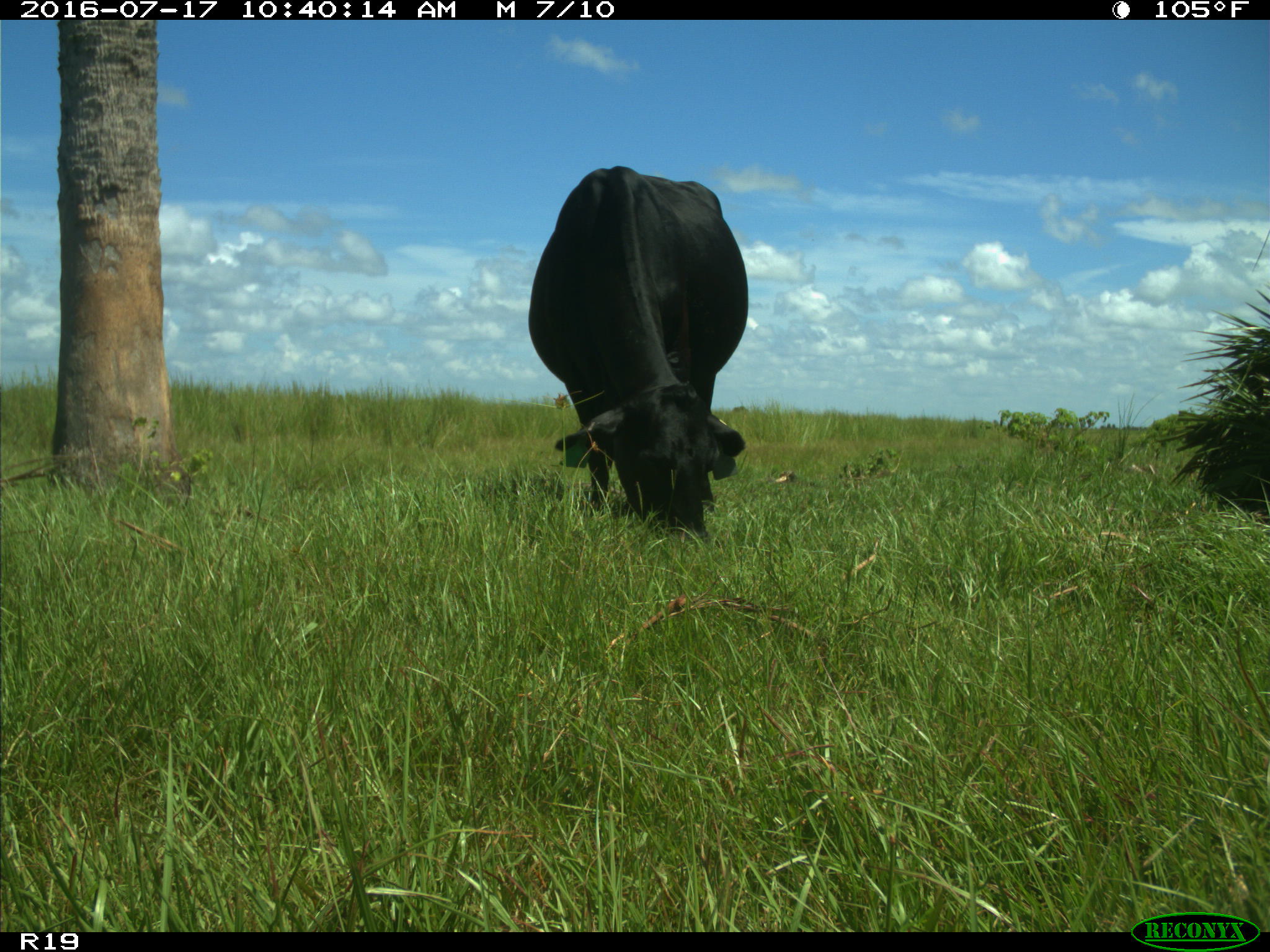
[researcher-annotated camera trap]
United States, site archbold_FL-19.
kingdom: Animalia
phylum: Chordata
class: Mammalia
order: Artiodactyla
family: Bovidae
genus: Bos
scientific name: Bos taurus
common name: domestic cow